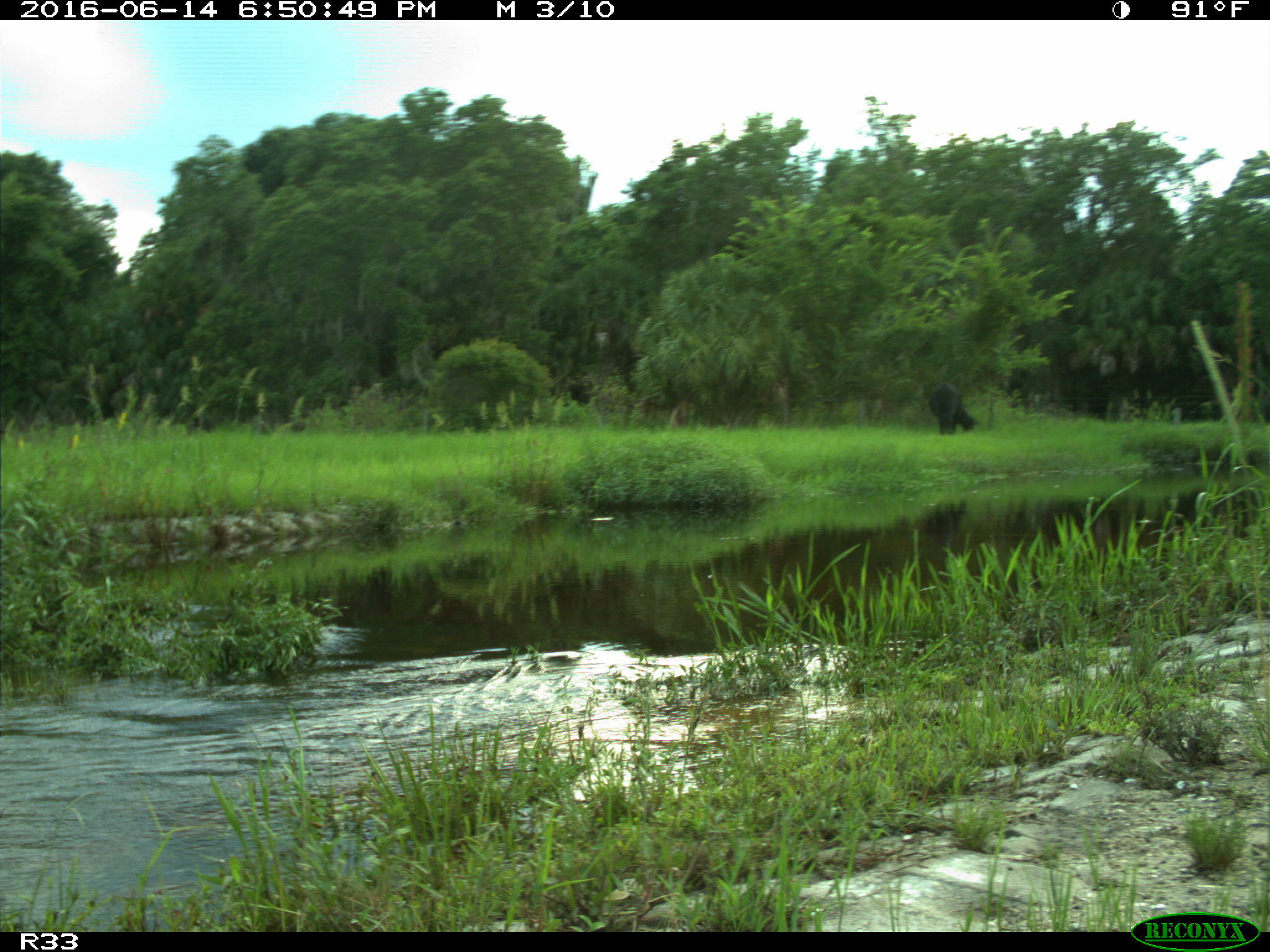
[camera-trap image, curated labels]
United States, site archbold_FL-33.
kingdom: Animalia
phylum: Chordata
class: Mammalia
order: Artiodactyla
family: Bovidae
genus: Bos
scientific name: Bos taurus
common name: domestic cow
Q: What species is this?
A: Bos taurus (domestic cow).